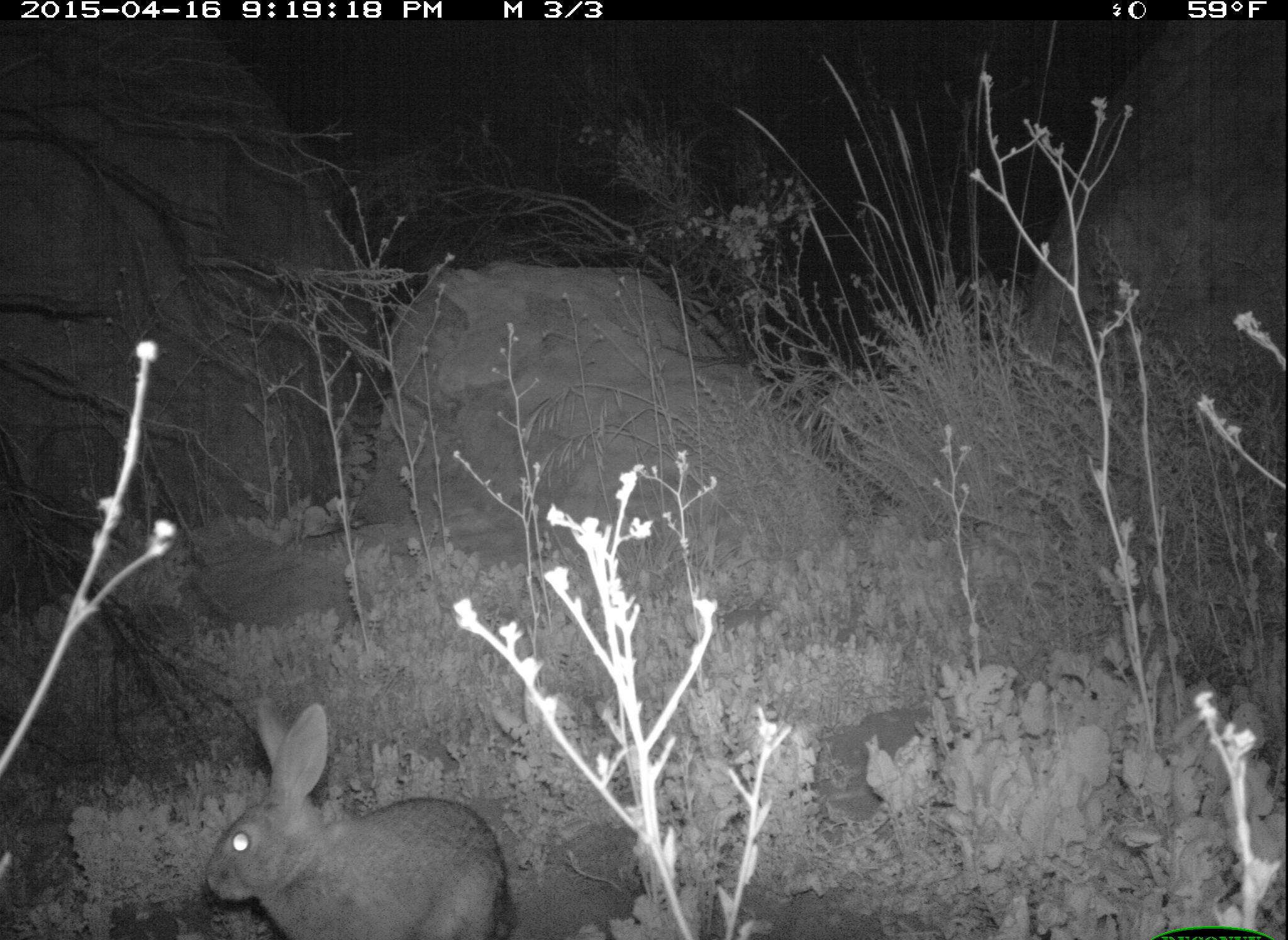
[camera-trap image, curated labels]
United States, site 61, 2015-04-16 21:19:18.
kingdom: Animalia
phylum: Chordata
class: Mammalia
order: Lagomorpha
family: Leporidae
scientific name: Leporidae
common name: rabbits and hares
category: rabbit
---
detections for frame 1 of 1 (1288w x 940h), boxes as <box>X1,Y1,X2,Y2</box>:
rabbit: <box>190,689,523,933</box>